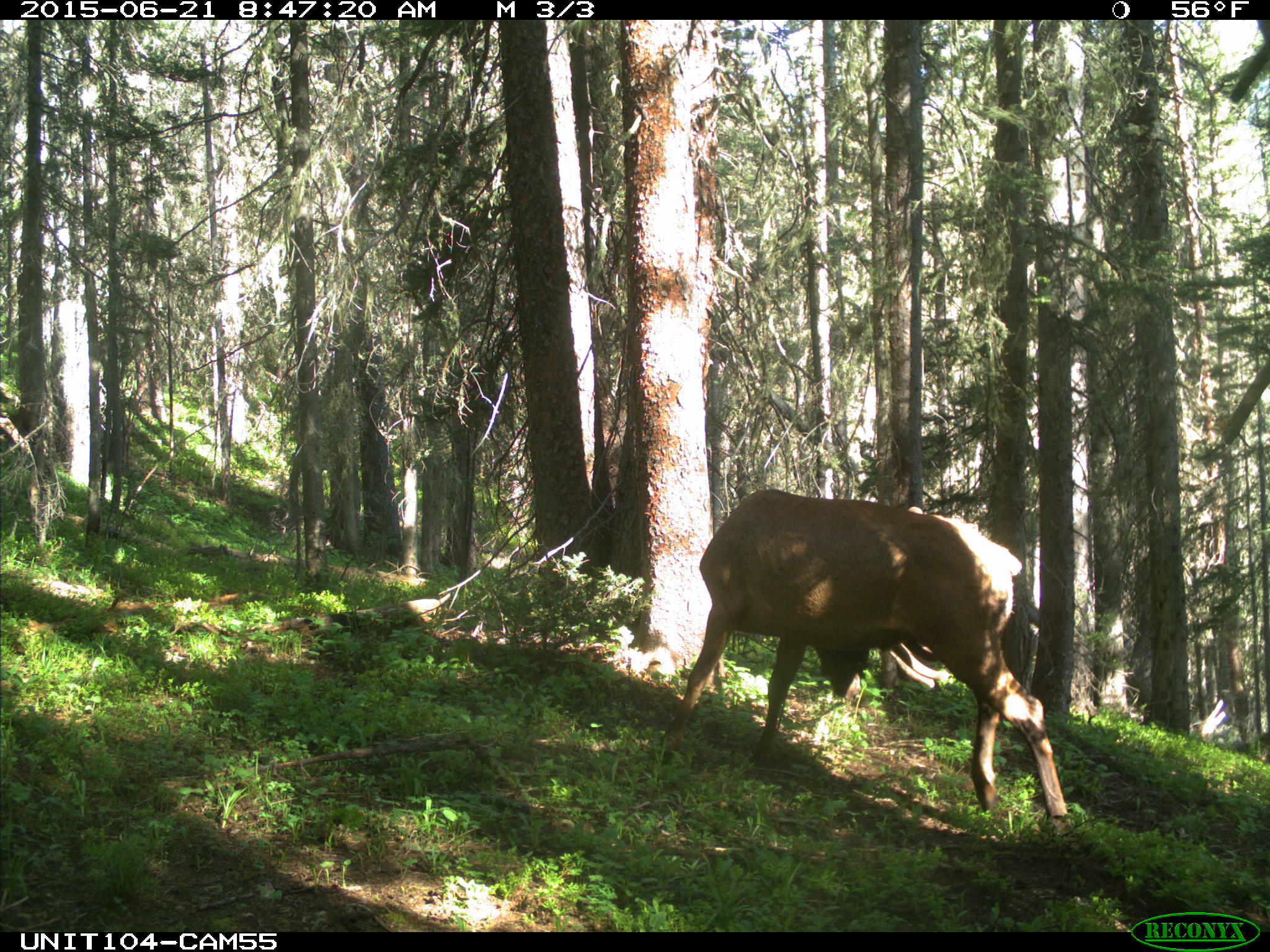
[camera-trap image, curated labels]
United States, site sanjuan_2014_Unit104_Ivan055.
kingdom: Animalia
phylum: Chordata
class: Mammalia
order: Artiodactyla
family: Cervidae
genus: Cervus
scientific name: Cervus elaphus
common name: red deer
Cervus elaphus (red deer).